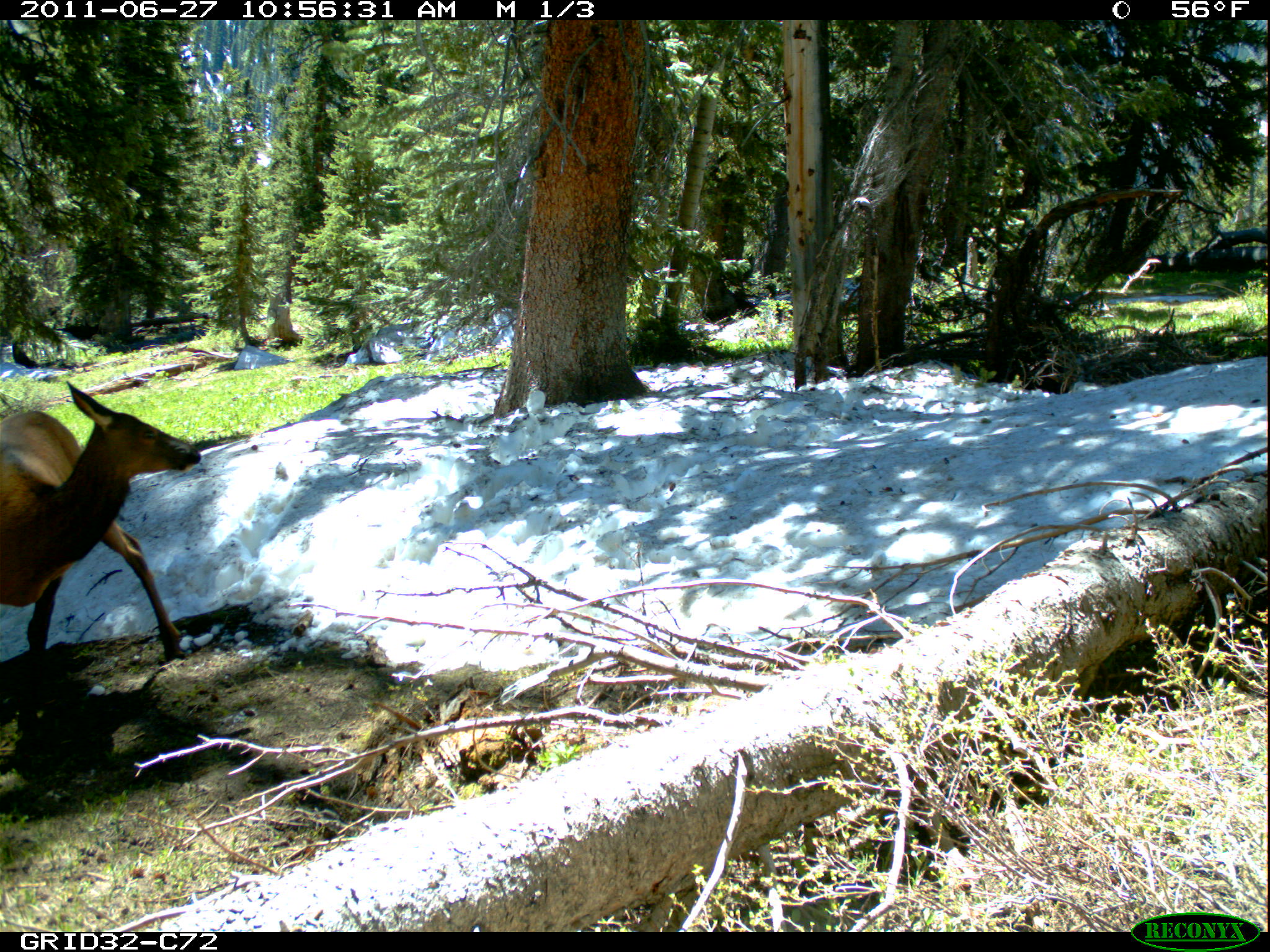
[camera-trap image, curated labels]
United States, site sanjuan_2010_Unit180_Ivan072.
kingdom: Animalia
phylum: Chordata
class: Mammalia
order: Artiodactyla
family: Cervidae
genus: Cervus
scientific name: Cervus elaphus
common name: red deer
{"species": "Cervus elaphus (red deer)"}